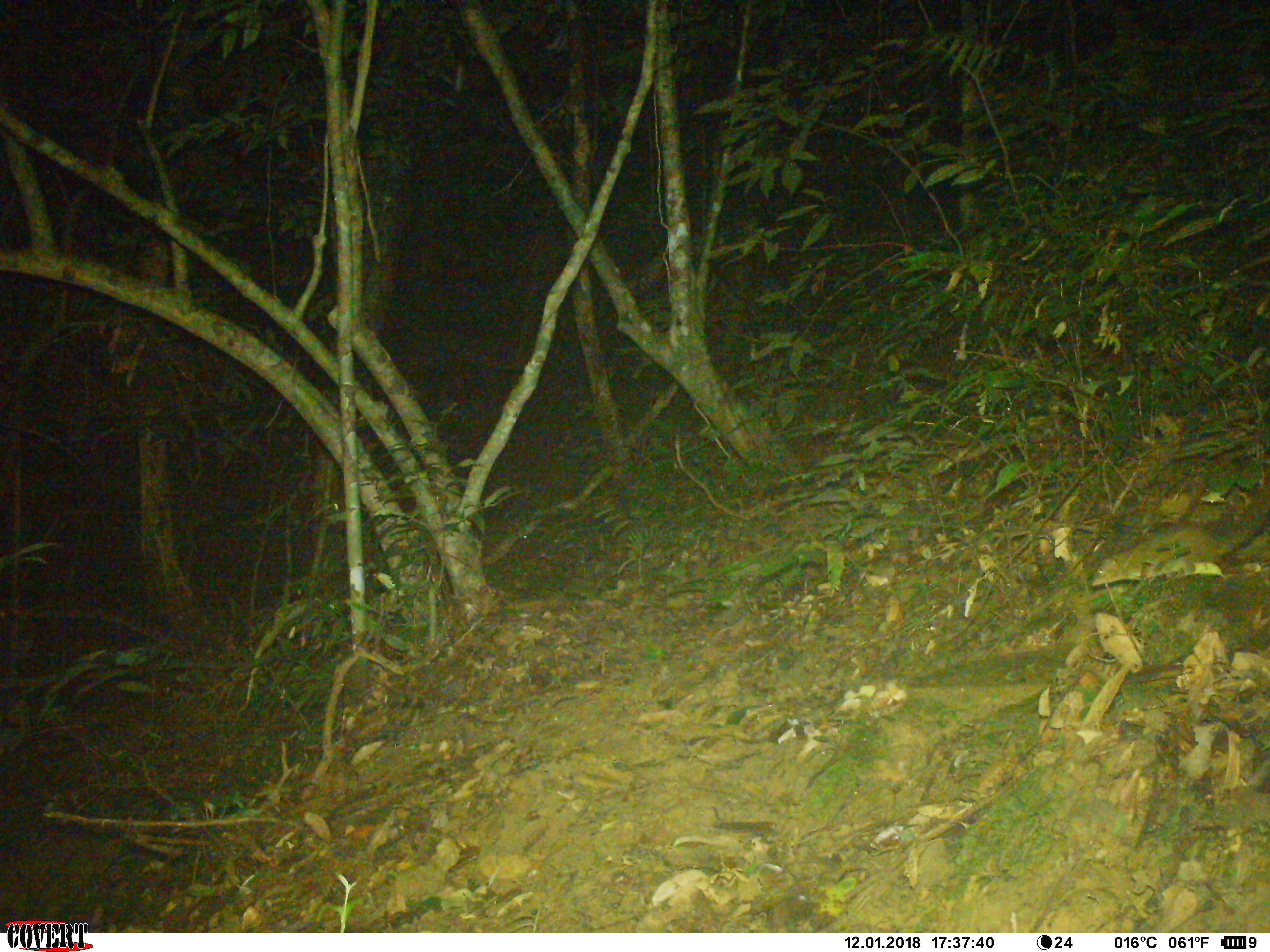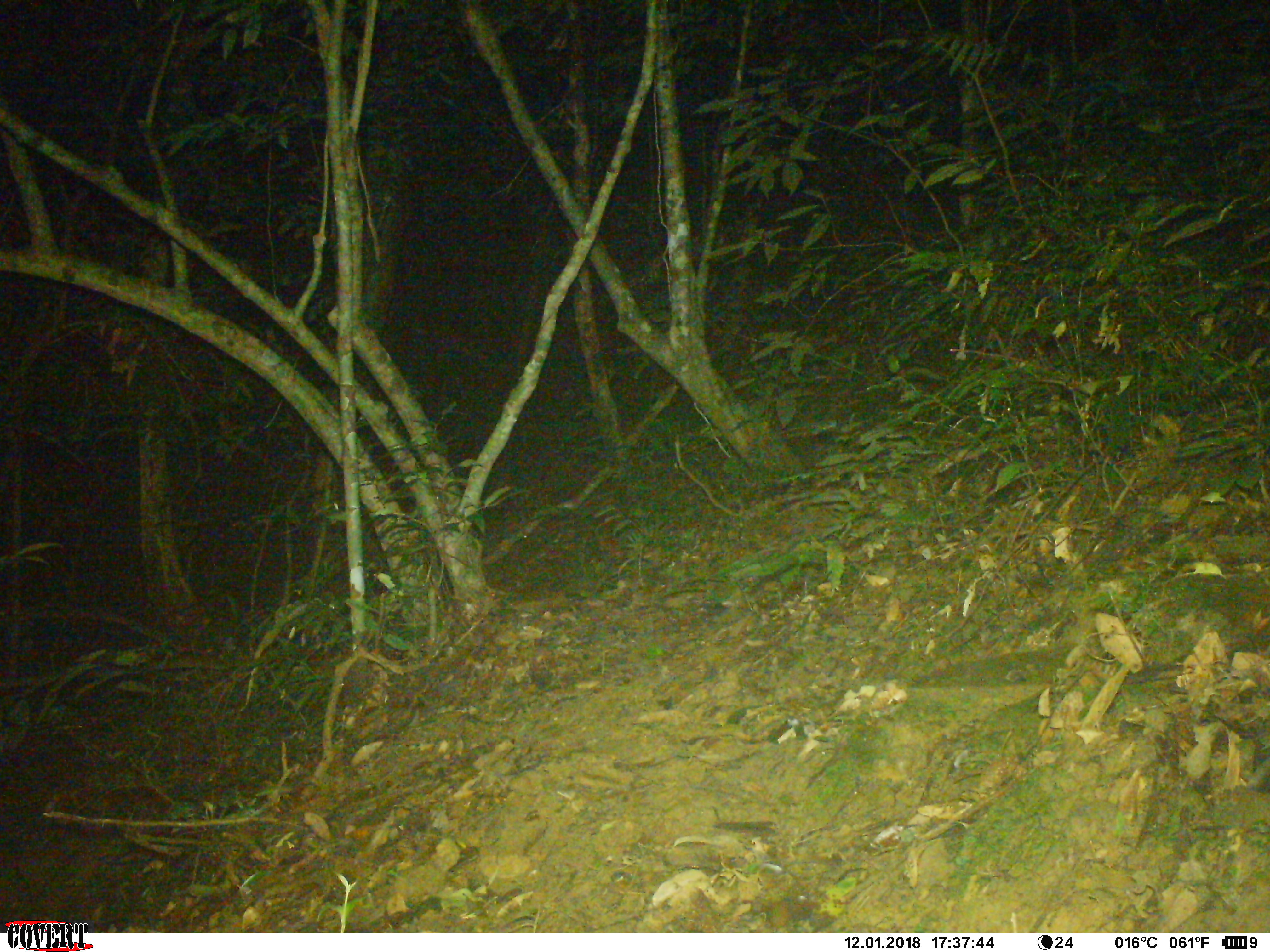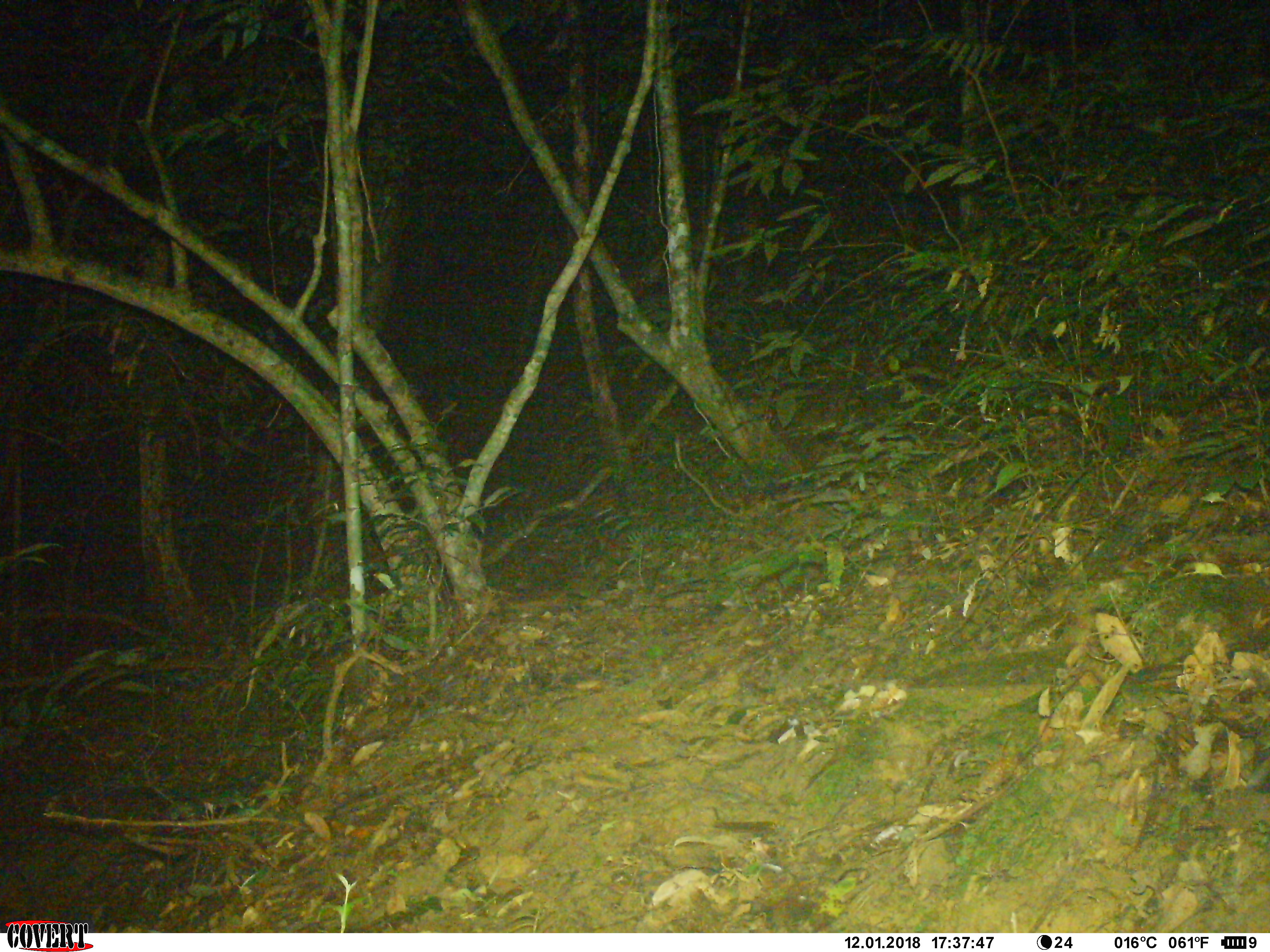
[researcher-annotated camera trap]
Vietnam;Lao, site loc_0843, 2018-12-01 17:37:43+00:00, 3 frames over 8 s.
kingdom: Animalia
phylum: Chordata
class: Mammalia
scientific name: Mammalia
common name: mammal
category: unidentified small mammal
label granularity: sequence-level